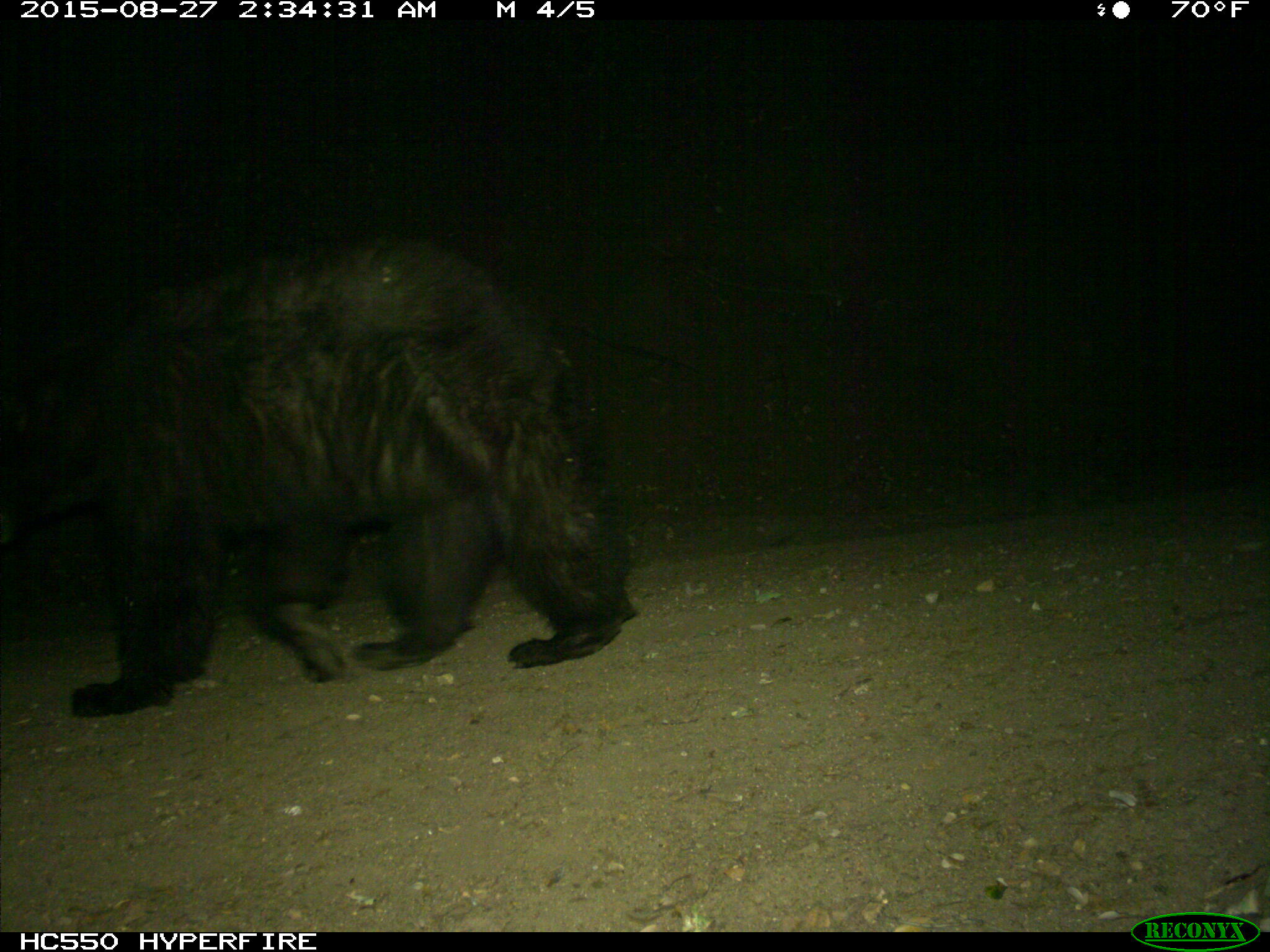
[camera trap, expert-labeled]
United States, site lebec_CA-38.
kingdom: Animalia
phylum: Chordata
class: Mammalia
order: Carnivora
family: Ursidae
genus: Ursus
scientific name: Ursus americanus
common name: american black bear